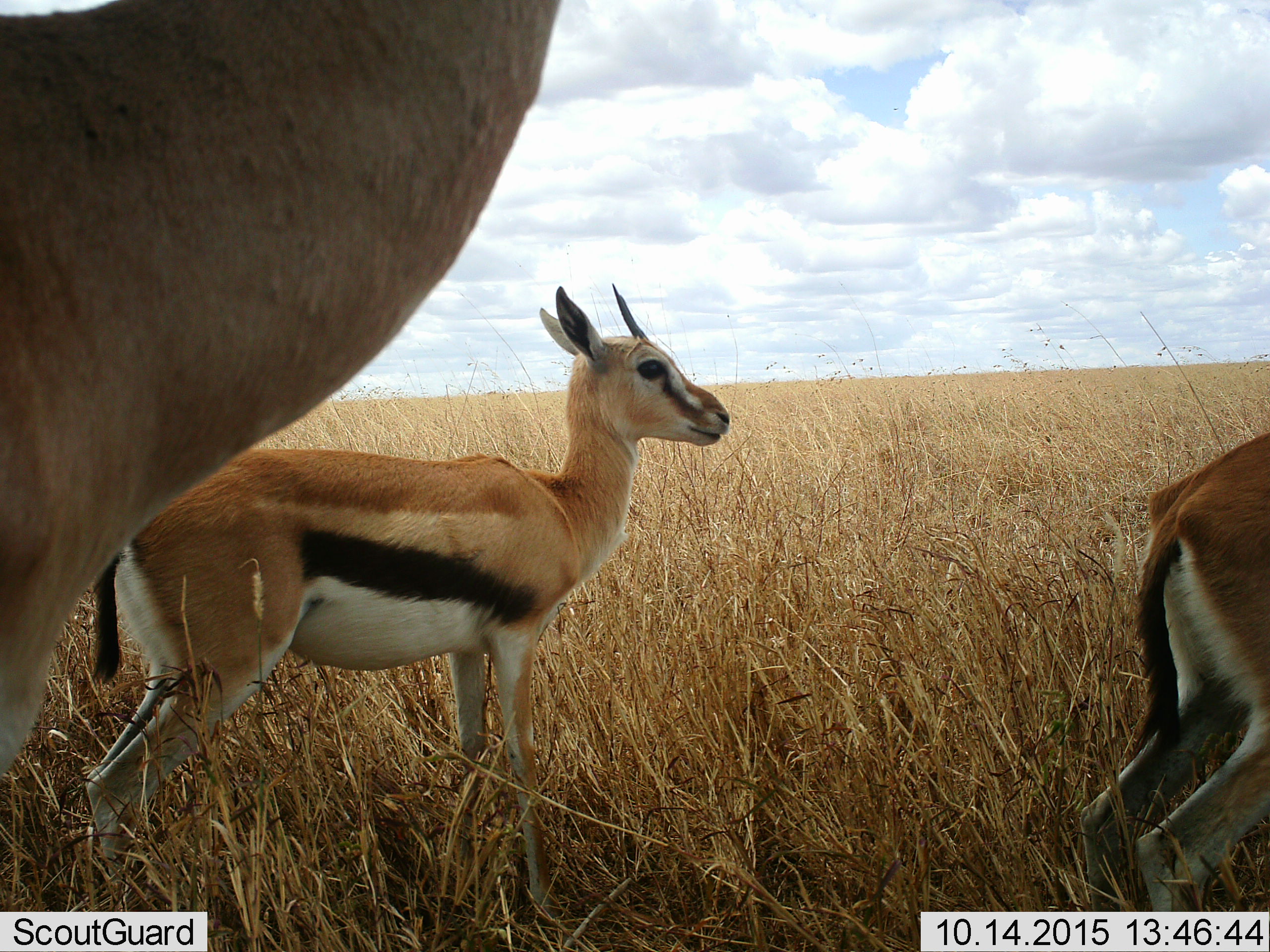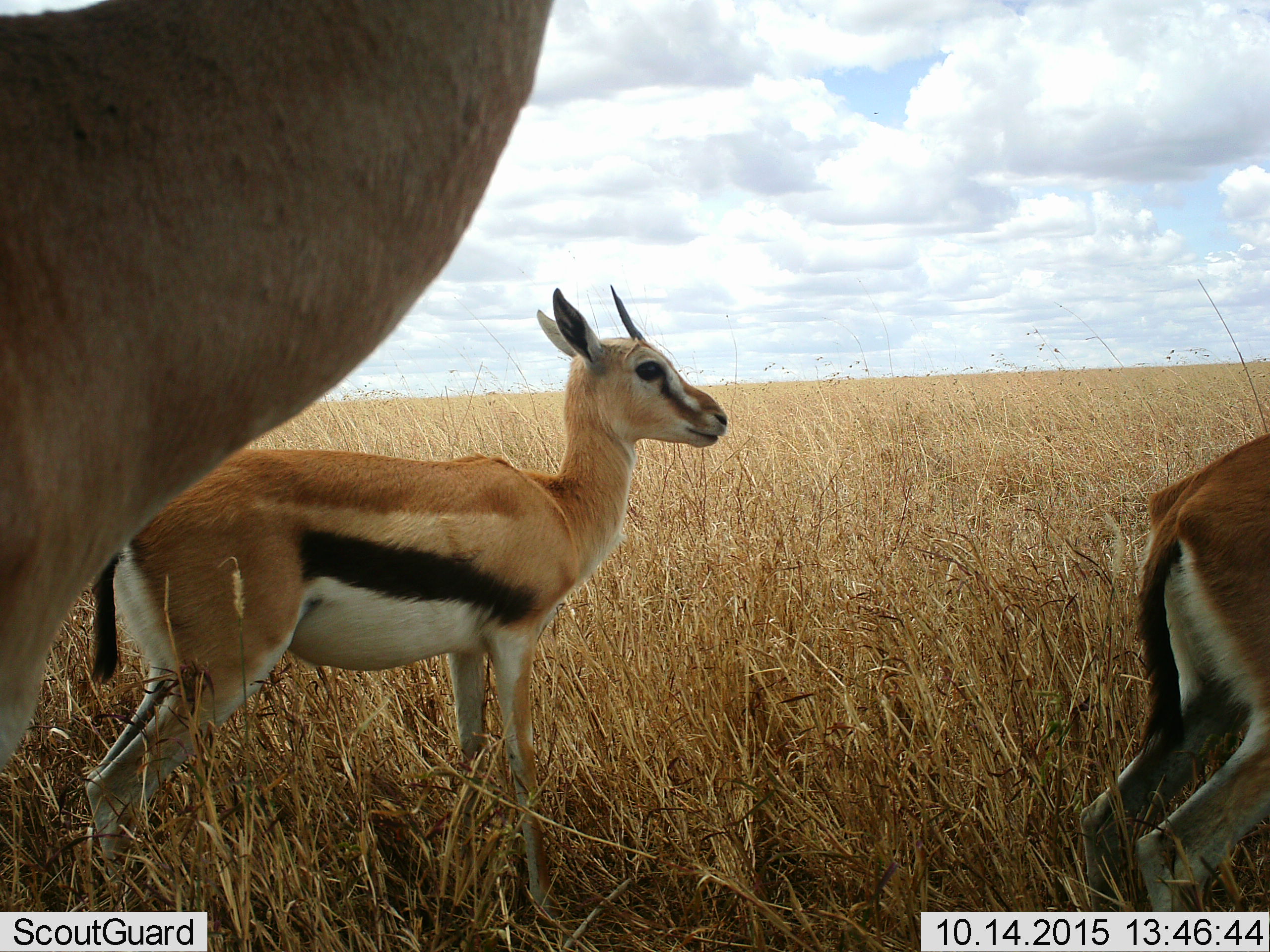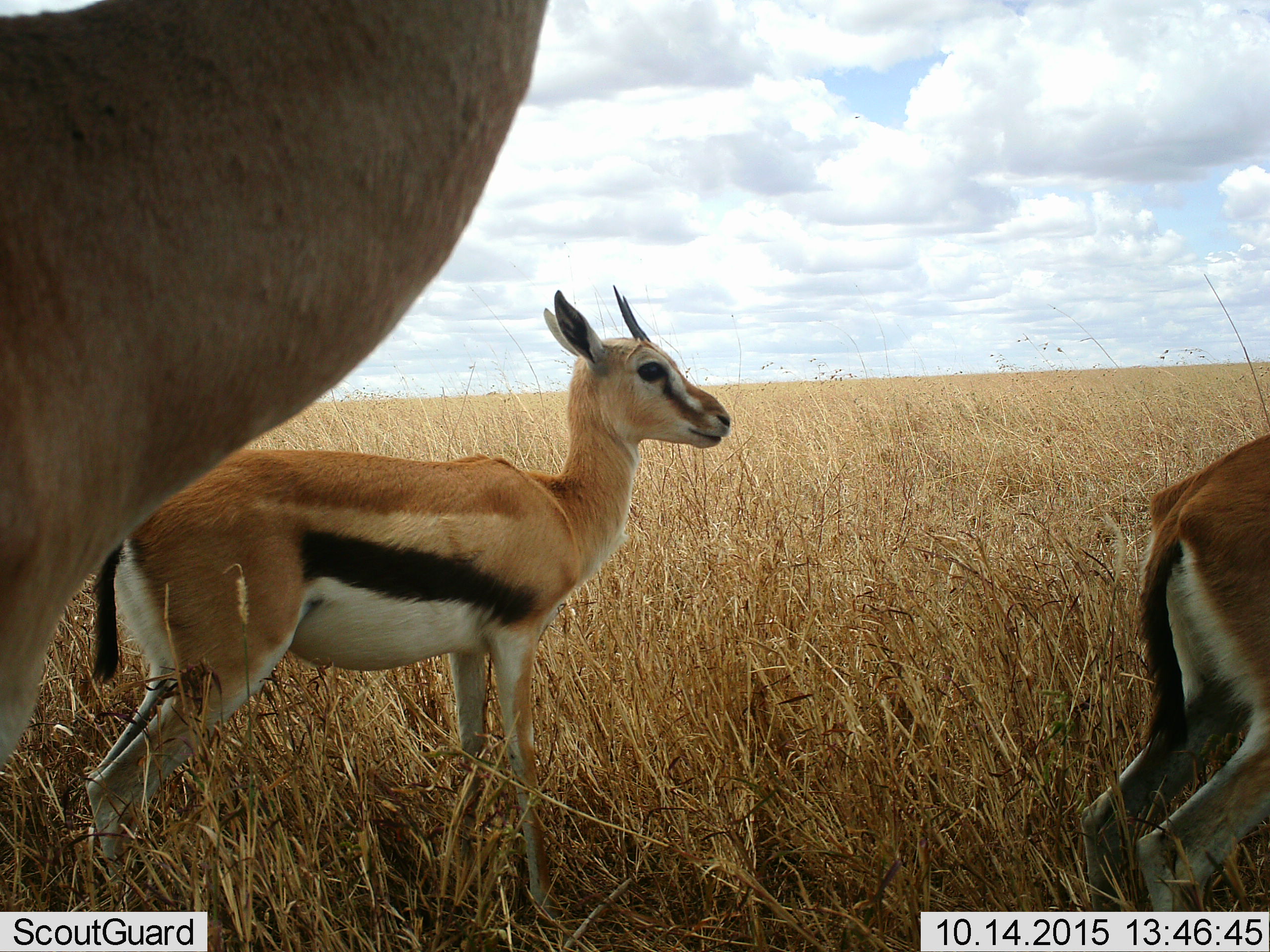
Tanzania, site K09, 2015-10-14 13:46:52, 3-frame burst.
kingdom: Animalia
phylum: Chordata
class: Mammalia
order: Artiodactyla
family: Bovidae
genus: Eudorcas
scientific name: Eudorcas thomsonii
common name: thomson's gazelle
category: gazellethomsons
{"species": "gazellethomsons (thomson's gazelle) (Eudorcas thomsonii)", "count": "3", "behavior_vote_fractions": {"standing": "100%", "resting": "0%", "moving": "22%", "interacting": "0%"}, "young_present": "22%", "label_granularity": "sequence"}